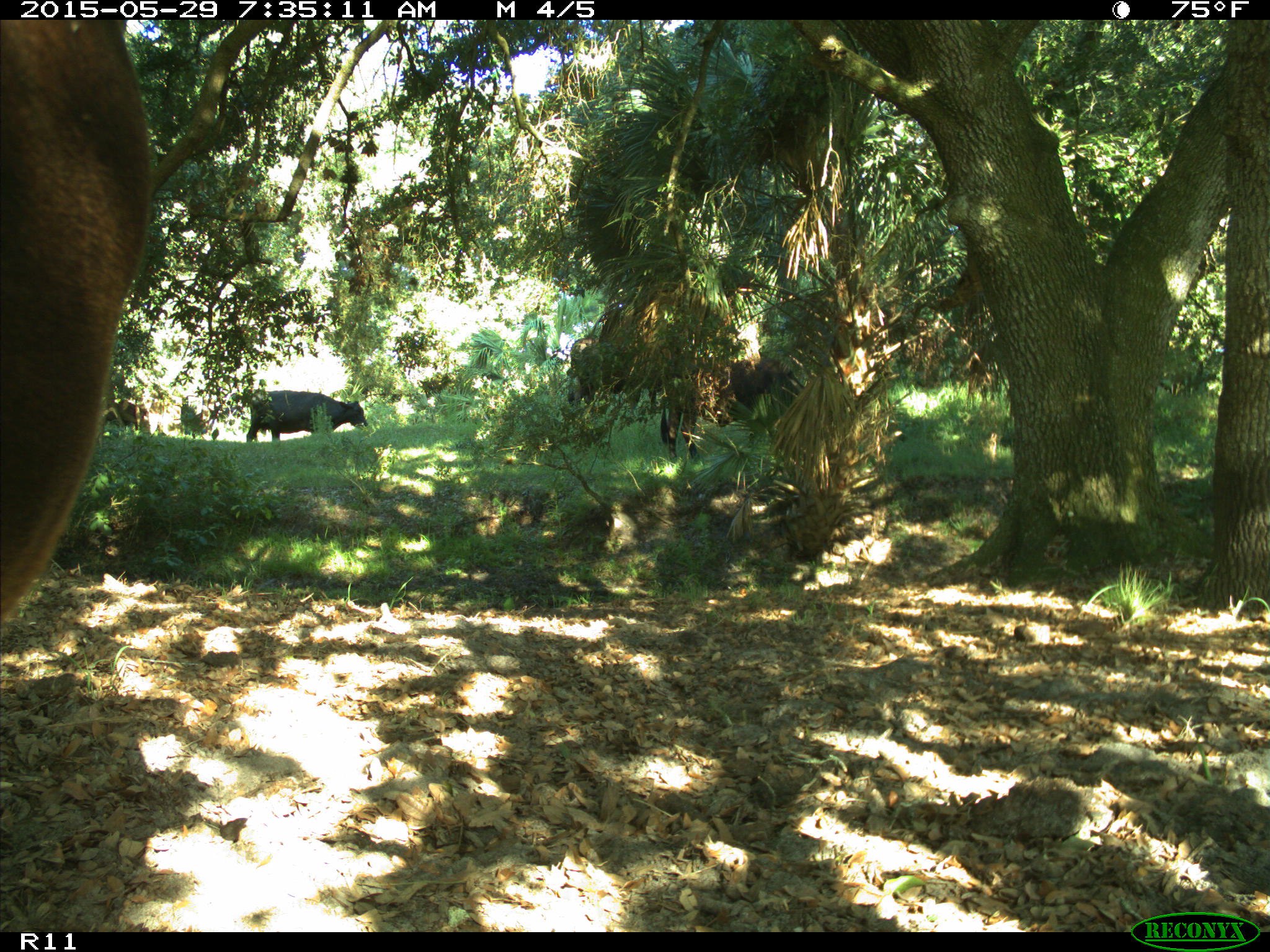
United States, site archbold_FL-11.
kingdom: Animalia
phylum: Chordata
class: Mammalia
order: Artiodactyla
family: Bovidae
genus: Bos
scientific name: Bos taurus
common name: domestic cow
Bos taurus (domestic cow).